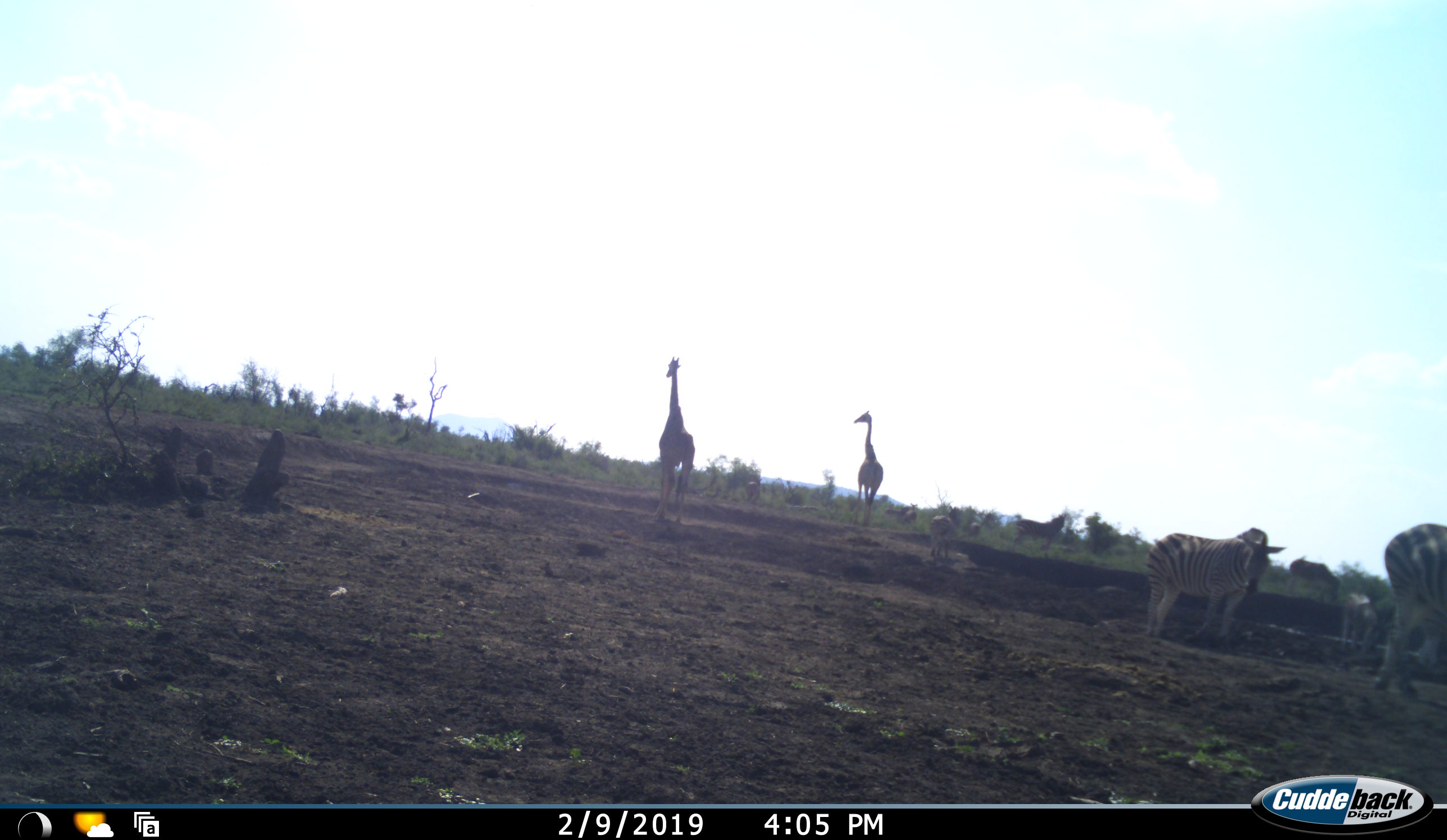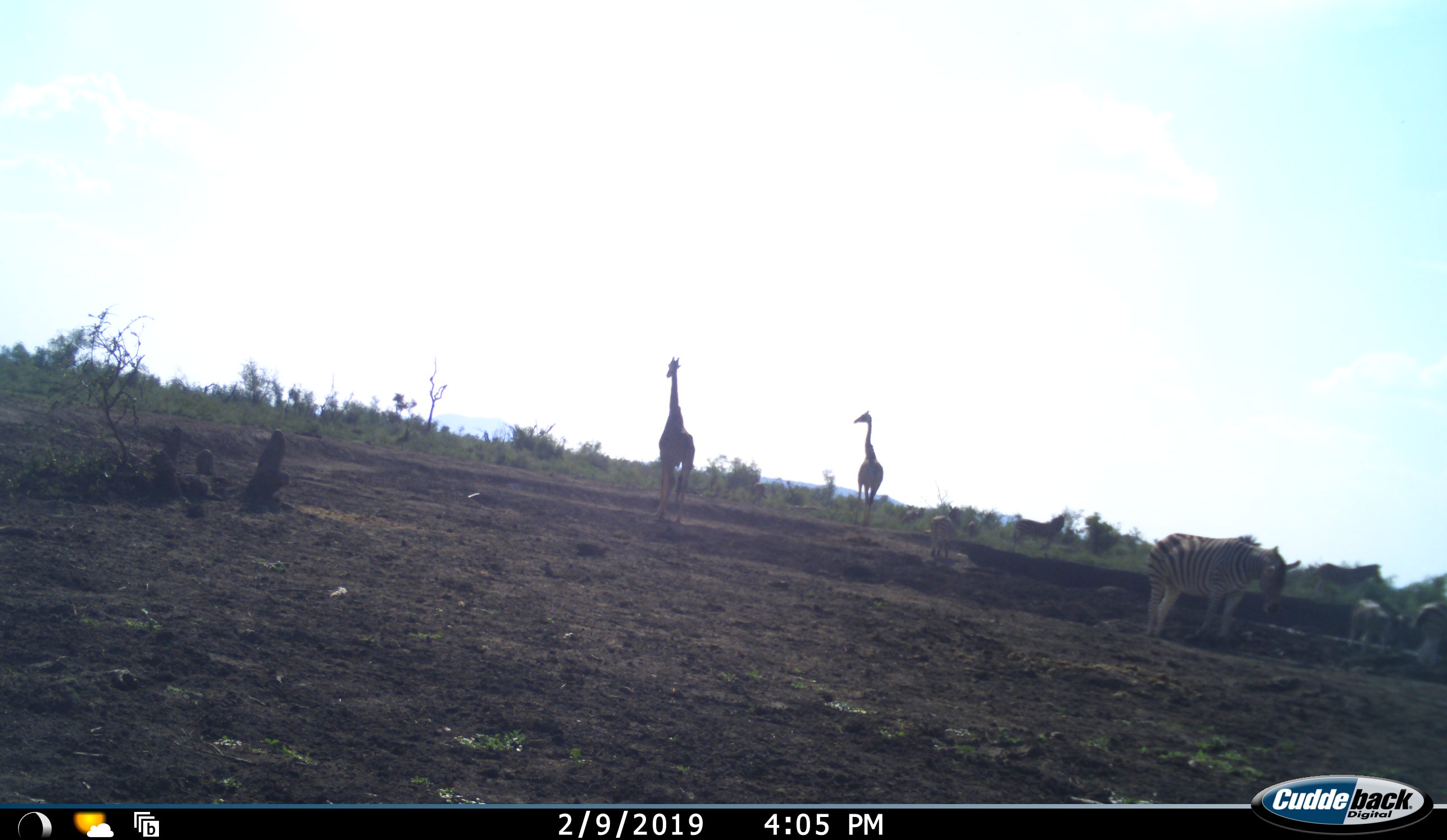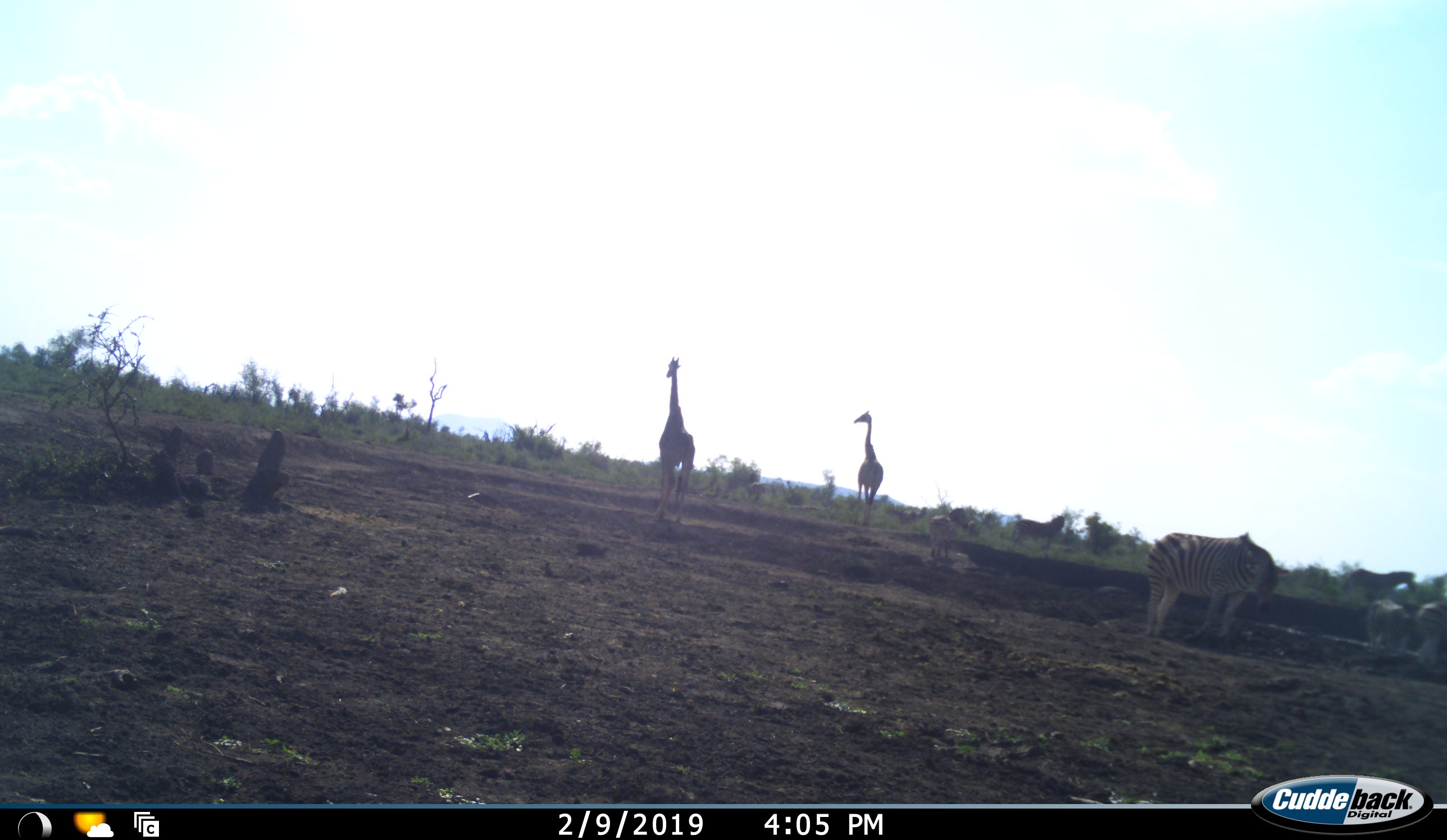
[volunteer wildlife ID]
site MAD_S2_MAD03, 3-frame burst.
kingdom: Animalia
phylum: Chordata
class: Mammalia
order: Artiodactyla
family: Giraffidae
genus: Giraffa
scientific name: Giraffa camelopardalis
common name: giraffe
Giraffe (Giraffa camelopardalis), count 2. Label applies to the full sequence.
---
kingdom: Animalia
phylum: Chordata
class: Mammalia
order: Perissodactyla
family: Equidae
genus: Equus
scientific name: Equus quagga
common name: plains zebra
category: zebraplains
Zebraplains (plains zebra) (Equus quagga), count 9. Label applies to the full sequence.